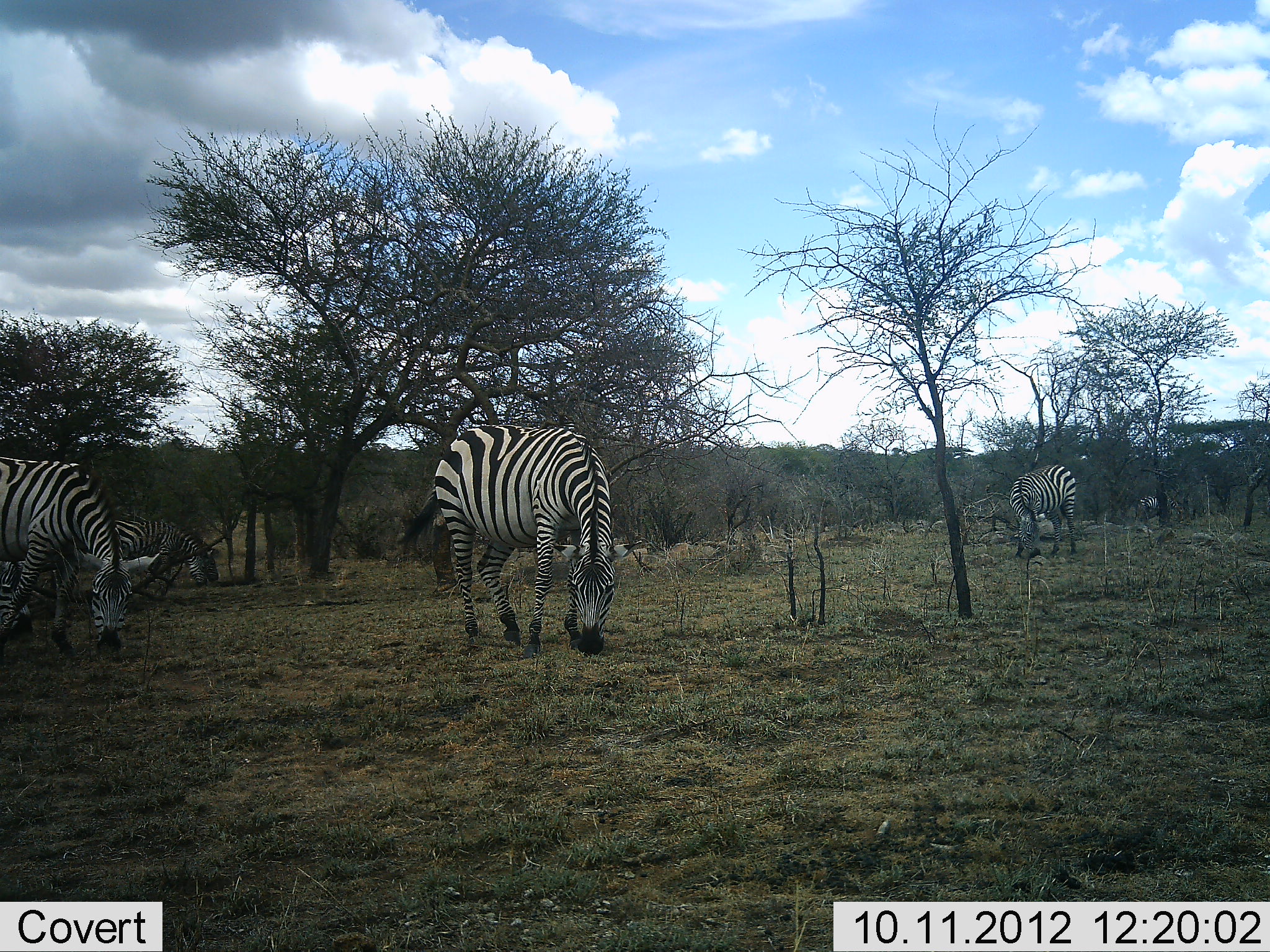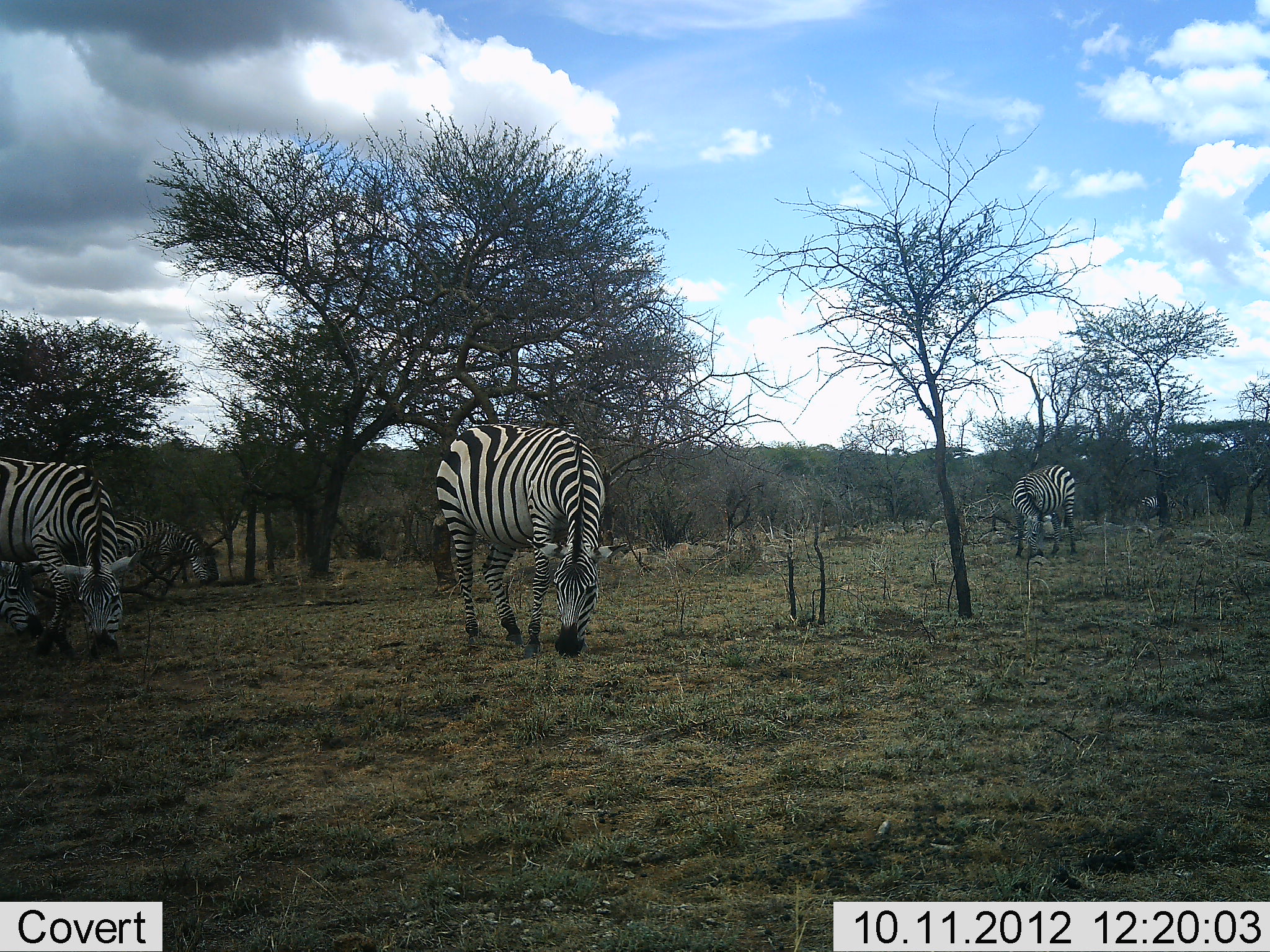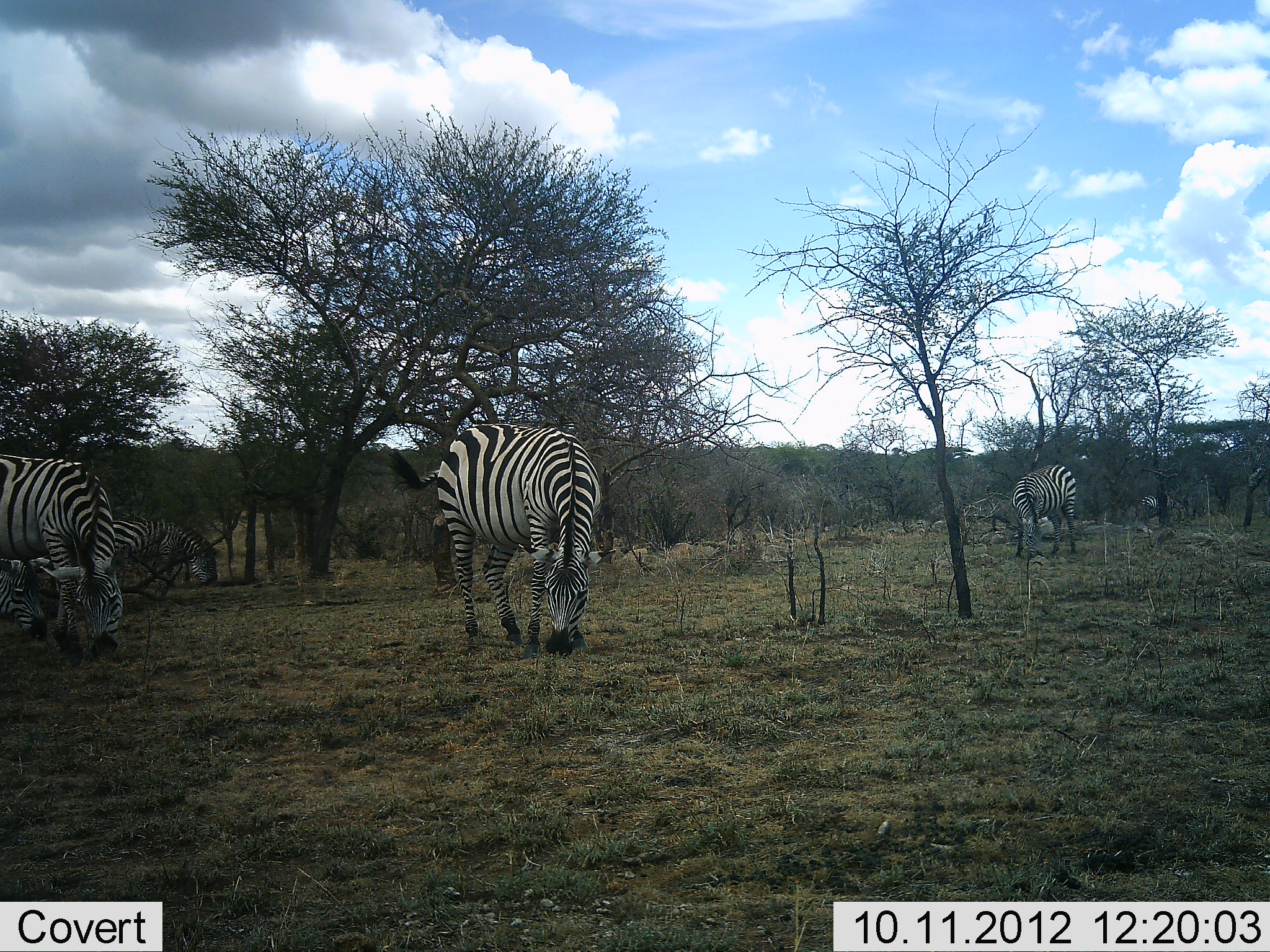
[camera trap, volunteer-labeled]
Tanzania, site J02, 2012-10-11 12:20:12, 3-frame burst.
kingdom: Animalia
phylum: Chordata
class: Mammalia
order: Perissodactyla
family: Equidae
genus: Equus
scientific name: Equus quagga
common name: plains zebra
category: zebra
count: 4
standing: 40%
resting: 10%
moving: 0%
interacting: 10%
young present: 0%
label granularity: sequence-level